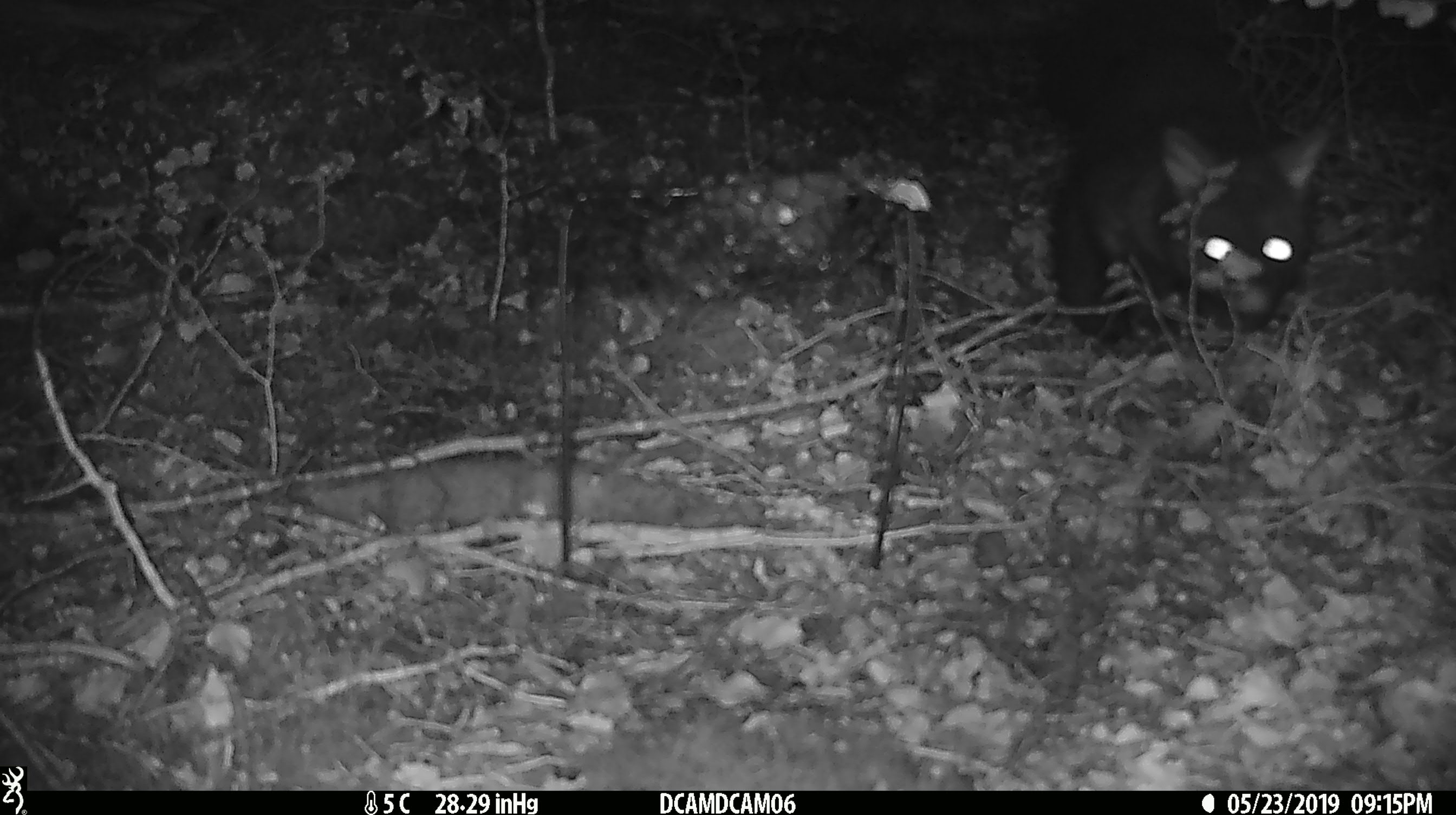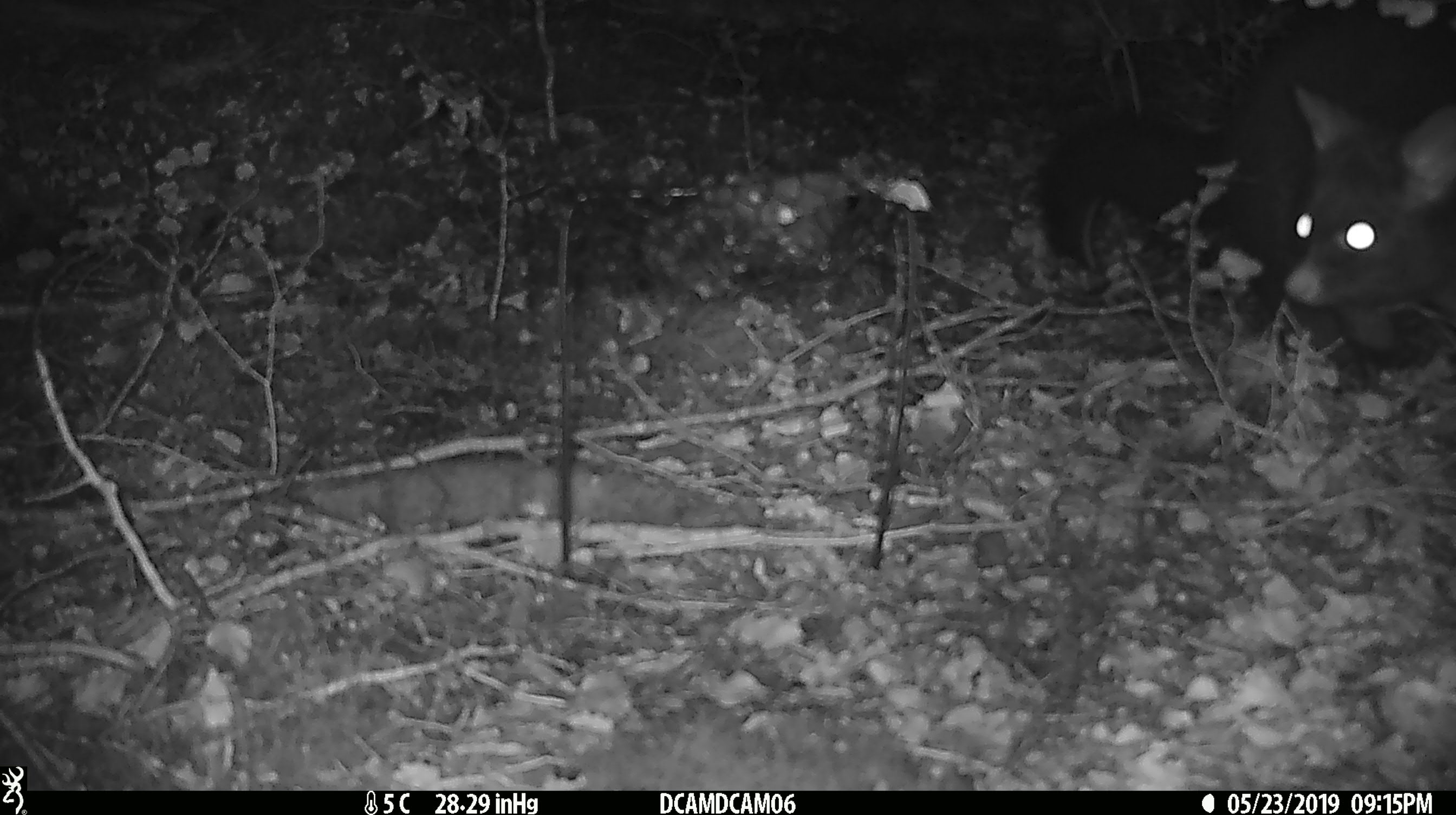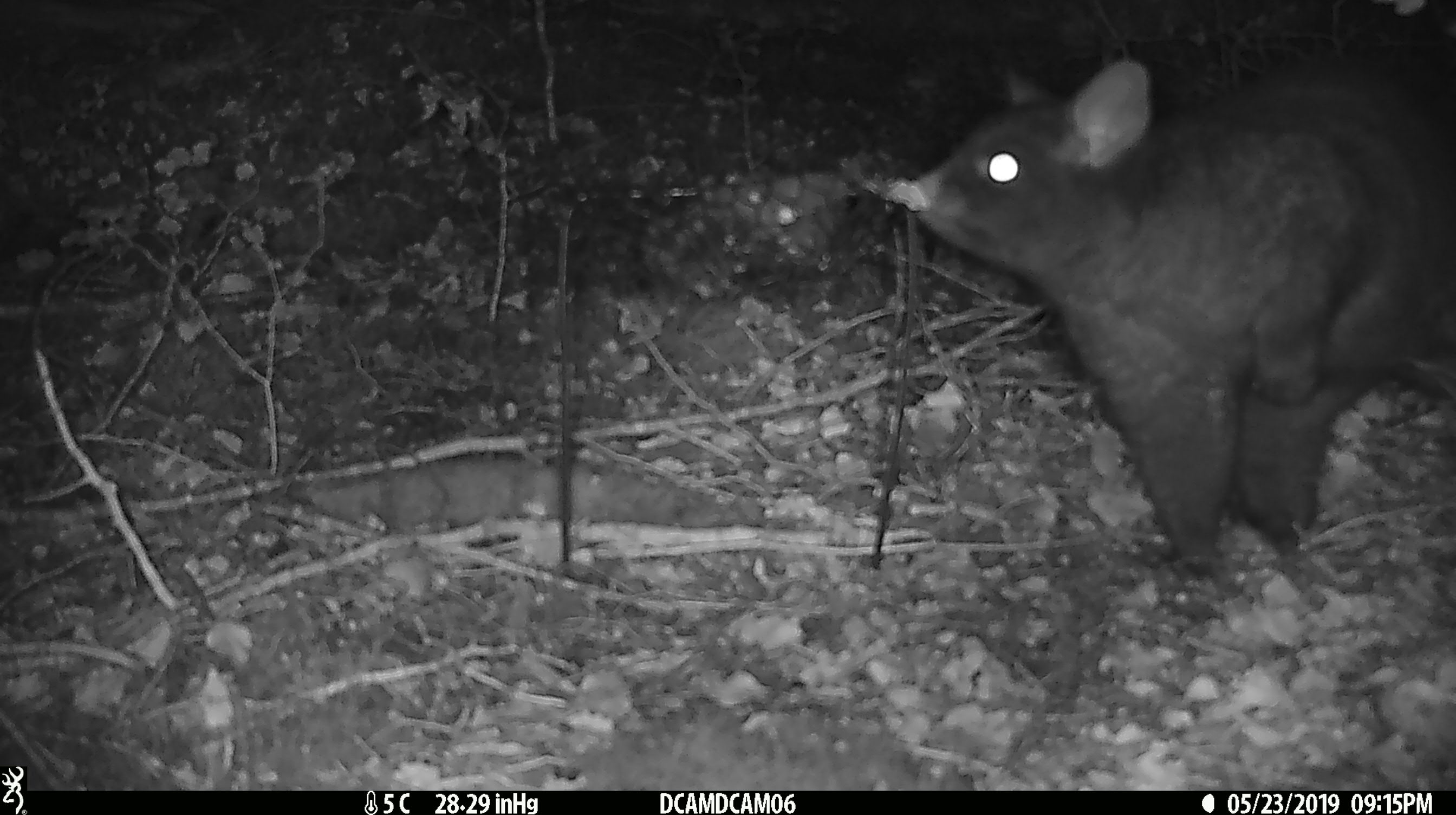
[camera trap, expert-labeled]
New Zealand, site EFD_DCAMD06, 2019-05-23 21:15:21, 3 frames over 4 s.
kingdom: Animalia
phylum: Chordata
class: Mammalia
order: Diprotodontia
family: Phalangeridae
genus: Trichosurus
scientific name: Trichosurus vulpecula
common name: common brushtail possum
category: possum